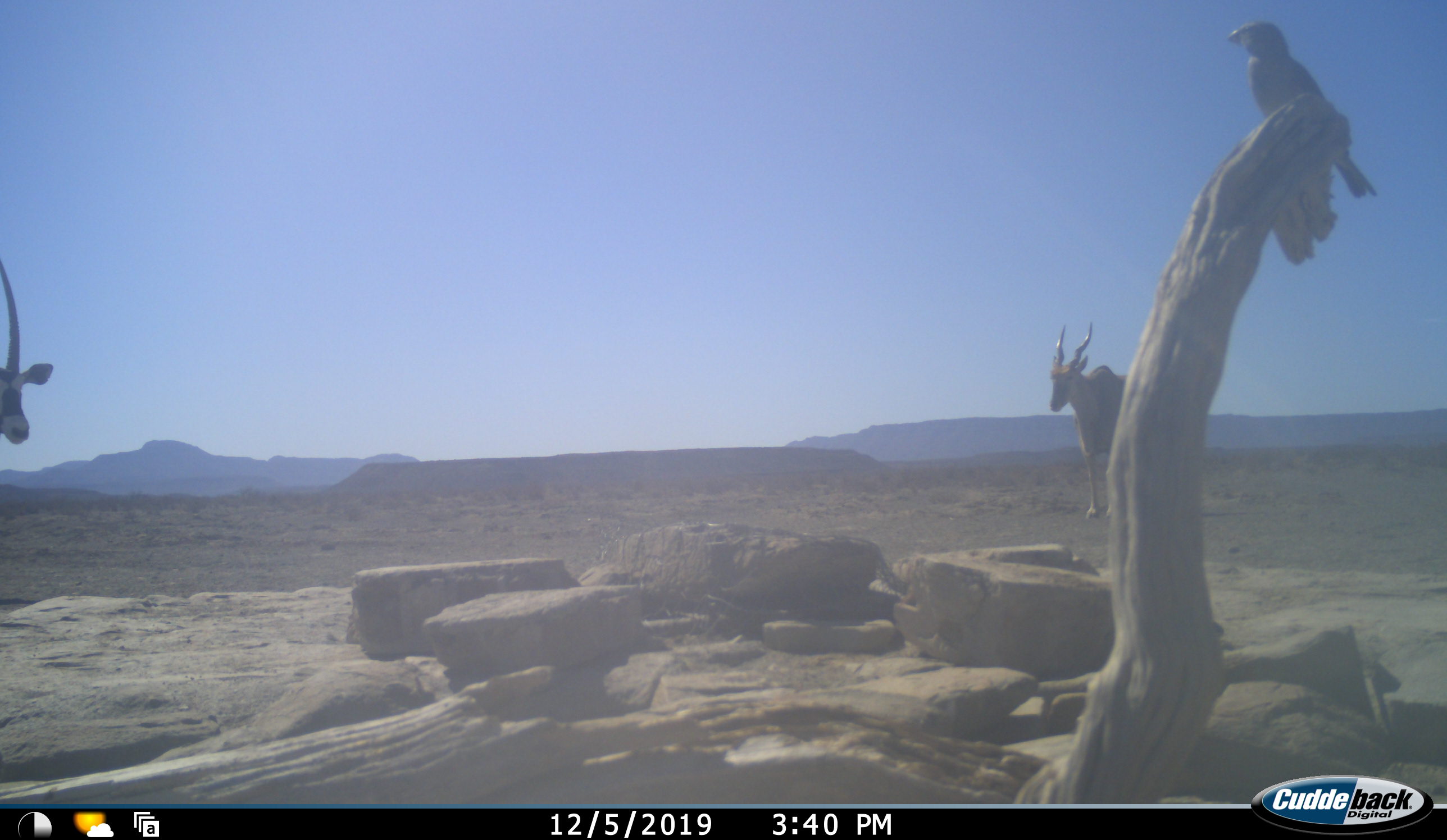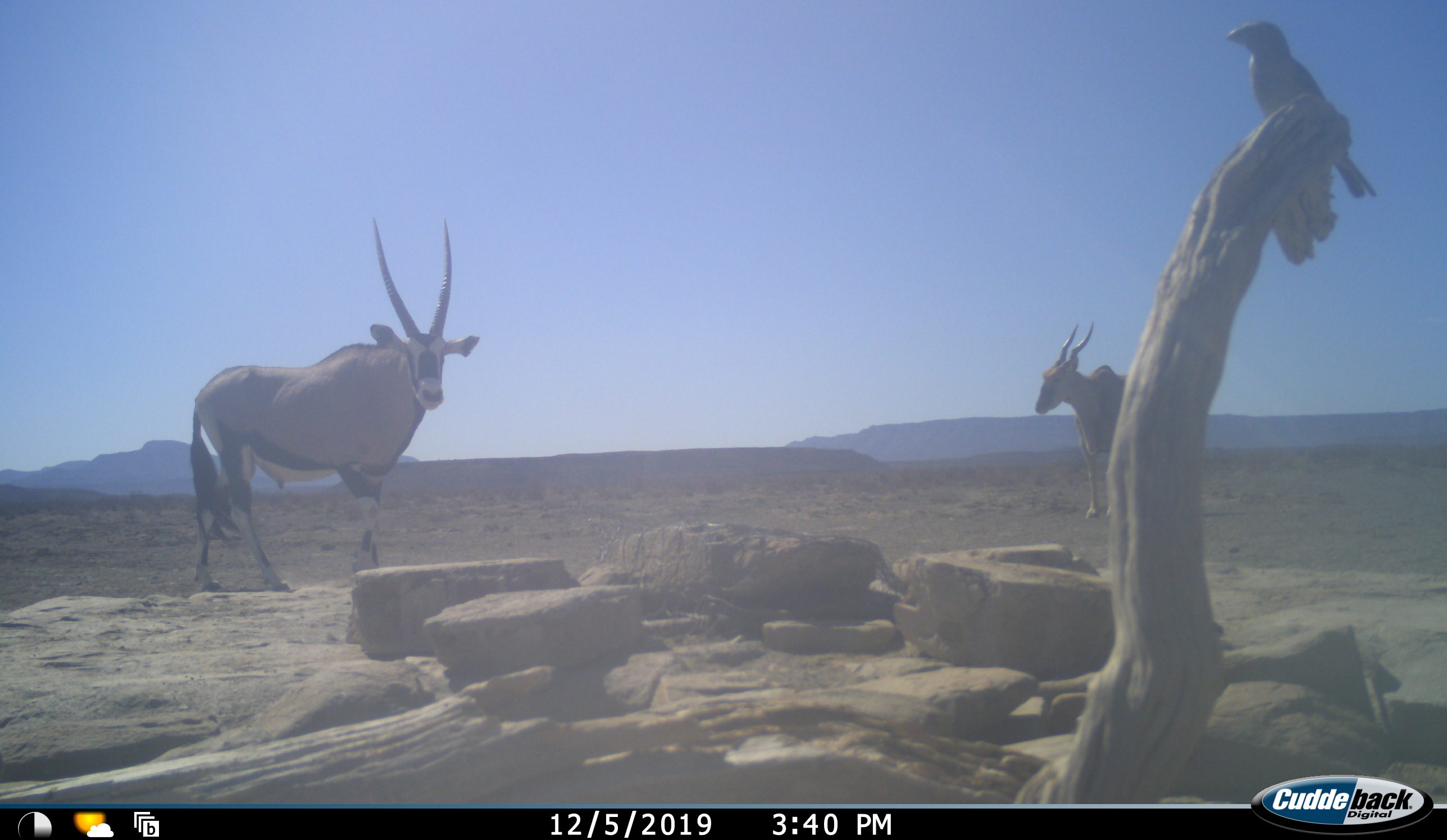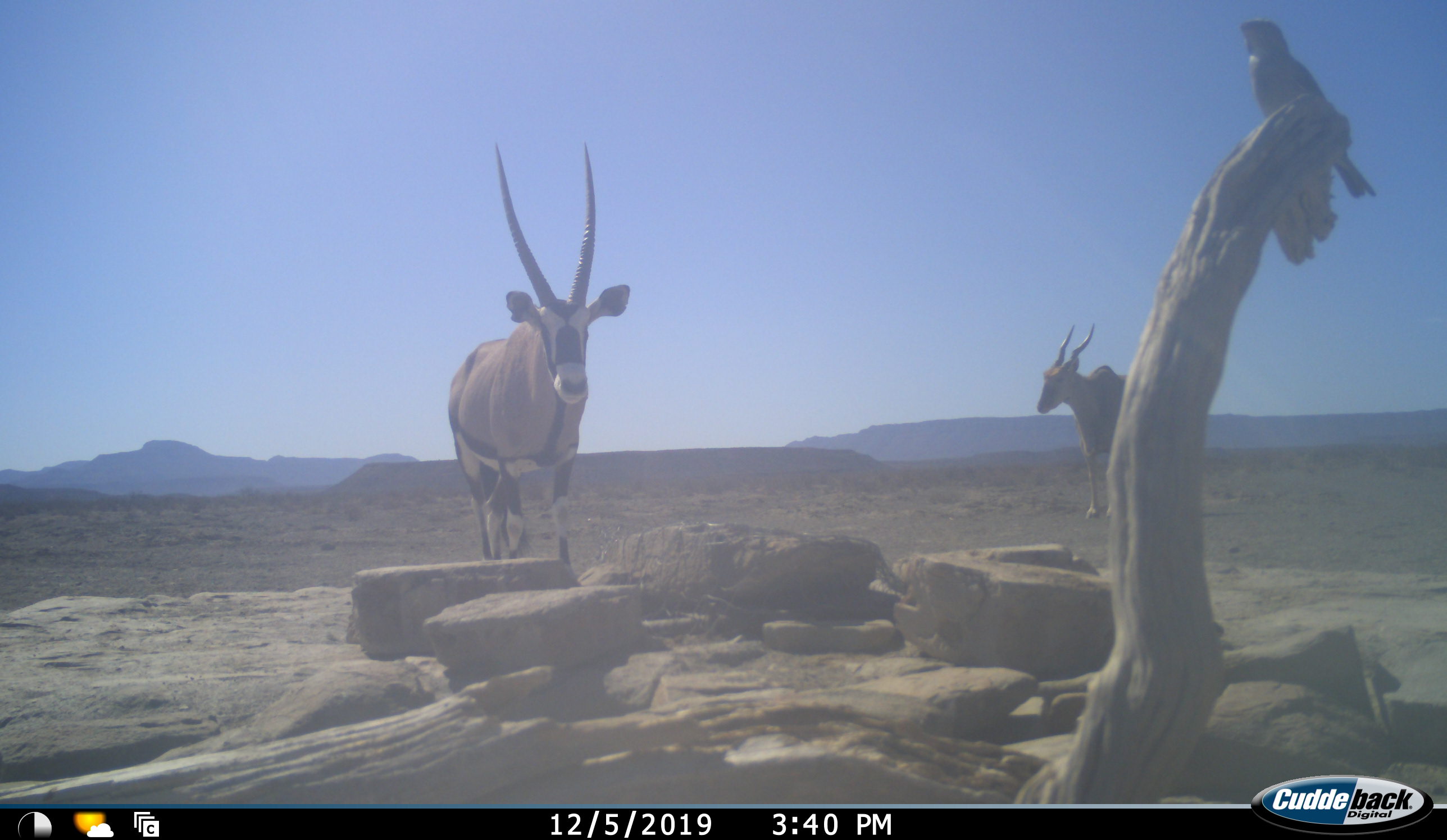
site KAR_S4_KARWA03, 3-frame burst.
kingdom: Animalia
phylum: Chordata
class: Mammalia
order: Artiodactyla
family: Bovidae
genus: Tragelaphus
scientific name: Tragelaphus oryx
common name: eland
Eland (Tragelaphus oryx), count 1. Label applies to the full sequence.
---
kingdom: Animalia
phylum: Chordata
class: Mammalia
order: Artiodactyla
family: Bovidae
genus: Oryx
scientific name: Oryx gazella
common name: gemsbok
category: oryx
Oryx (gemsbok) (Oryx gazella), count 1. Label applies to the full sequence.